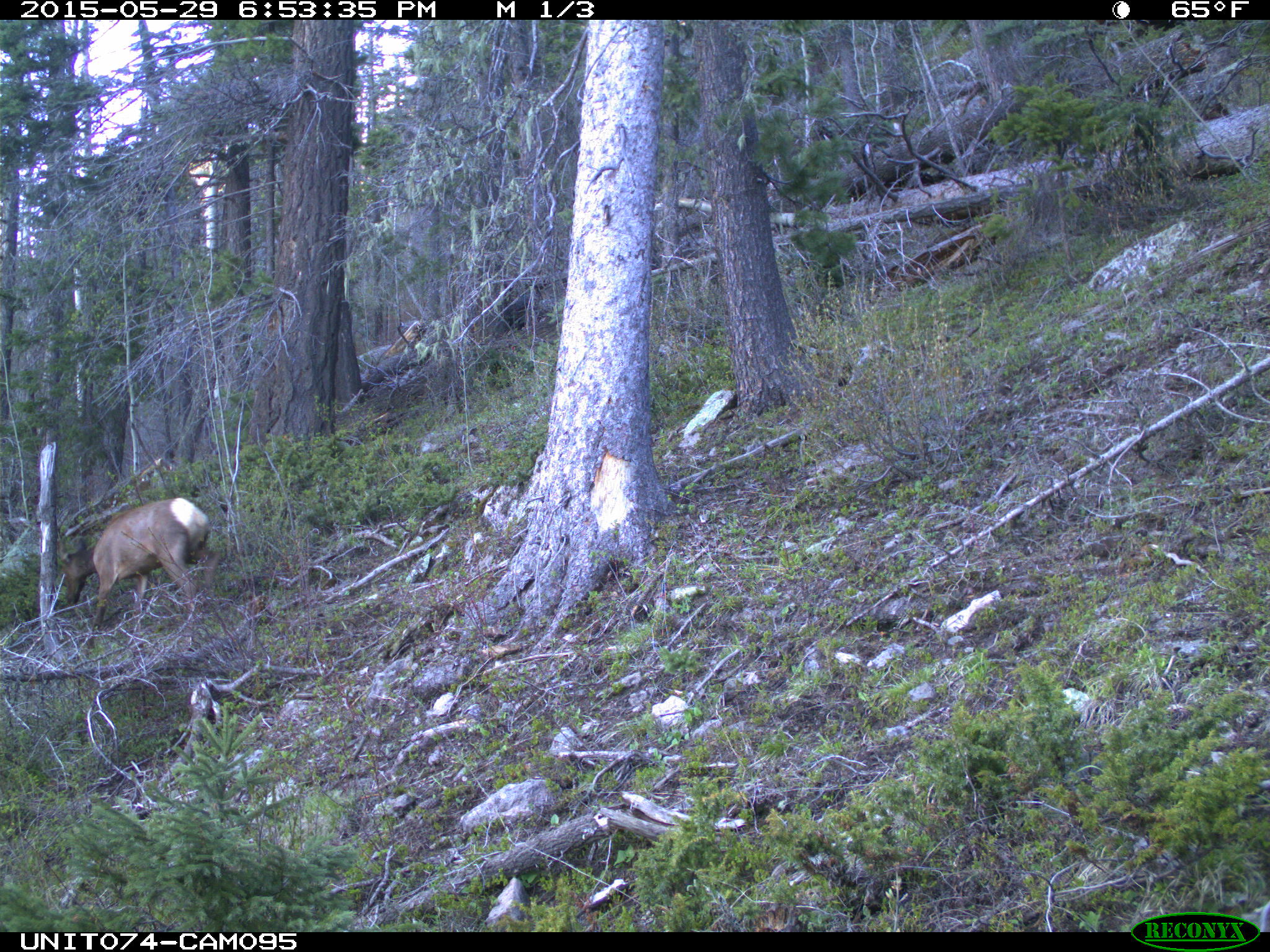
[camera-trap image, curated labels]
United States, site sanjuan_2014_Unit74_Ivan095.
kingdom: Animalia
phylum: Chordata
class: Mammalia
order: Artiodactyla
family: Cervidae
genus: Cervus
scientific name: Cervus elaphus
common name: red deer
Cervus elaphus (red deer).